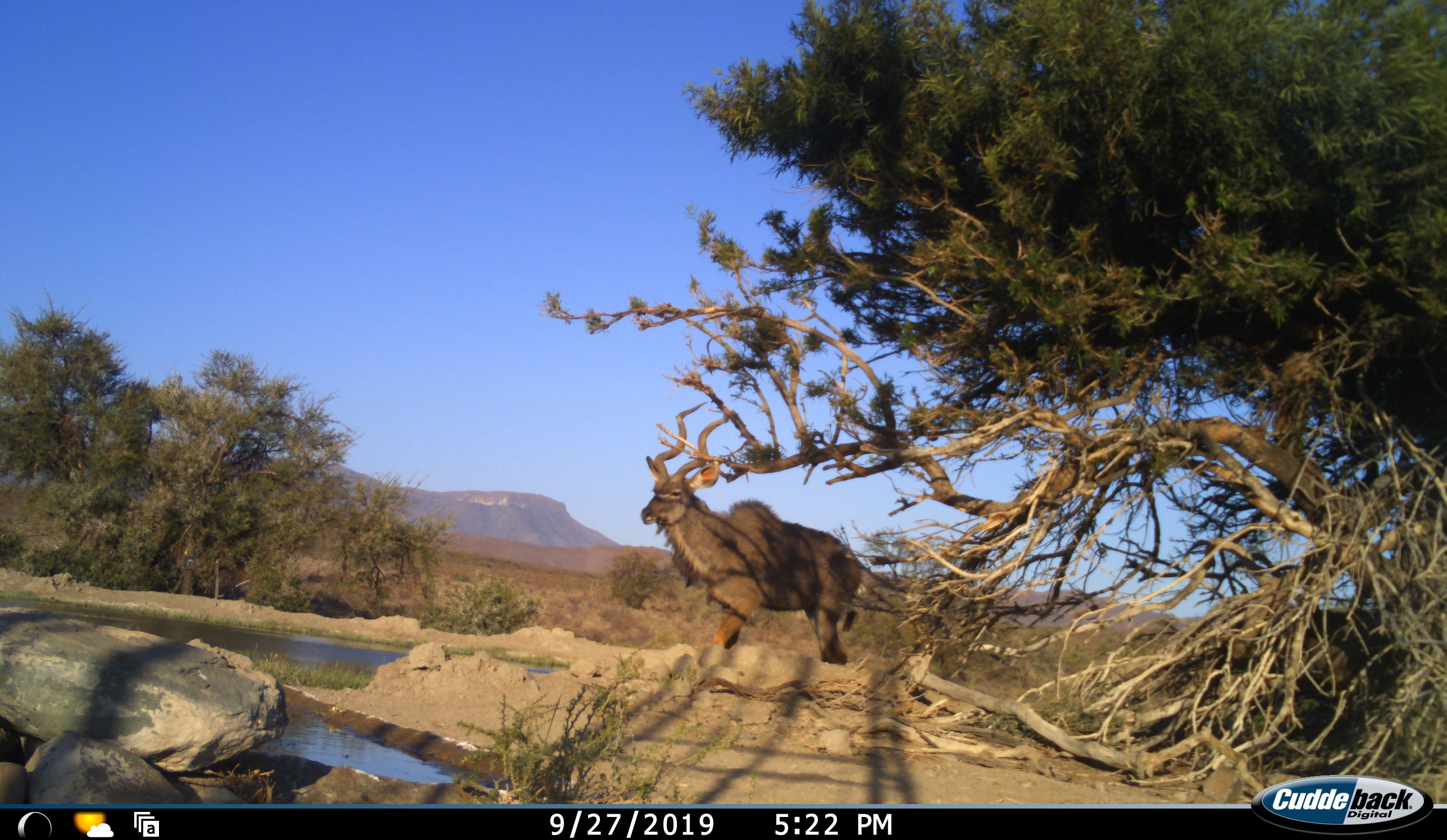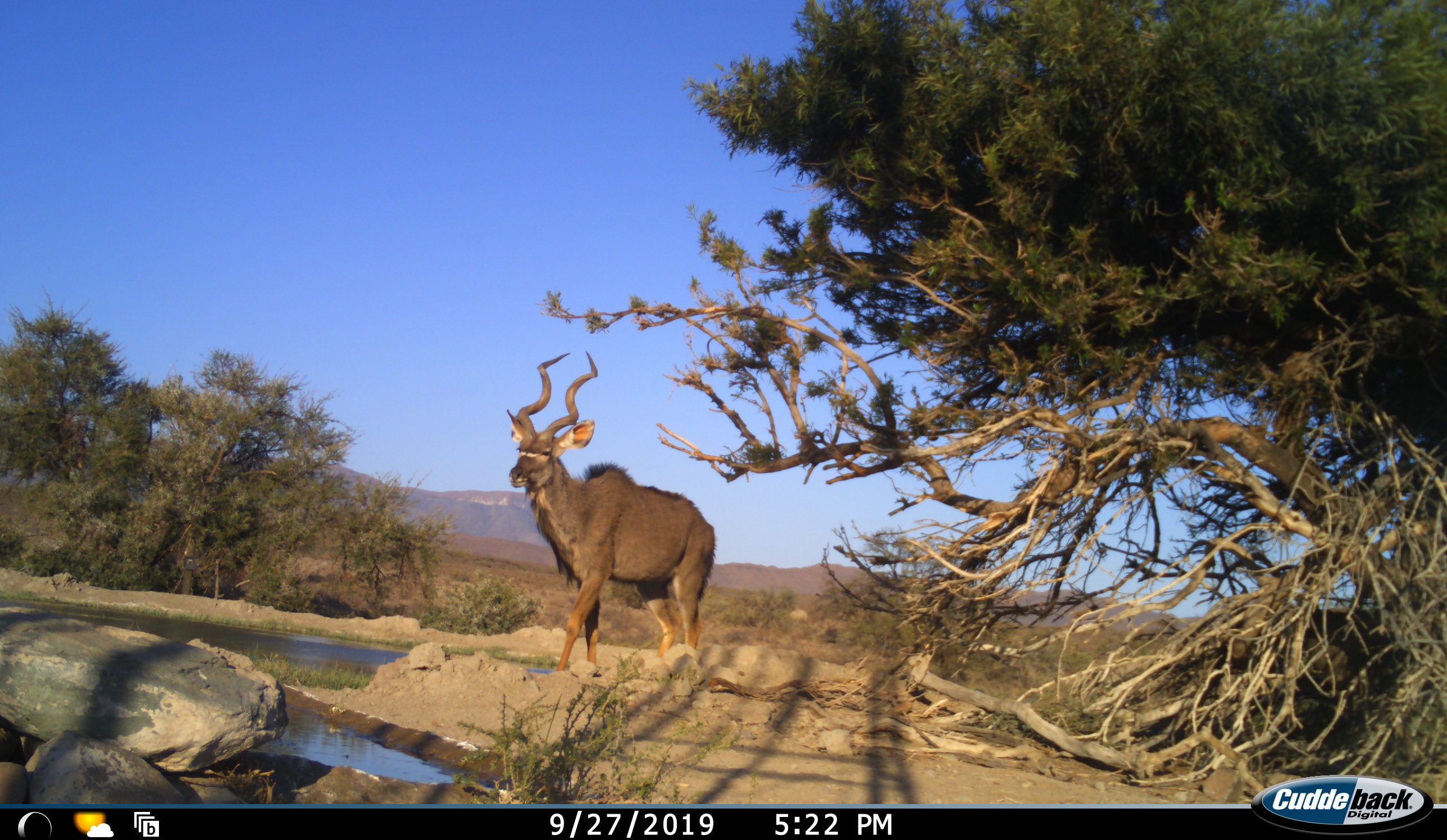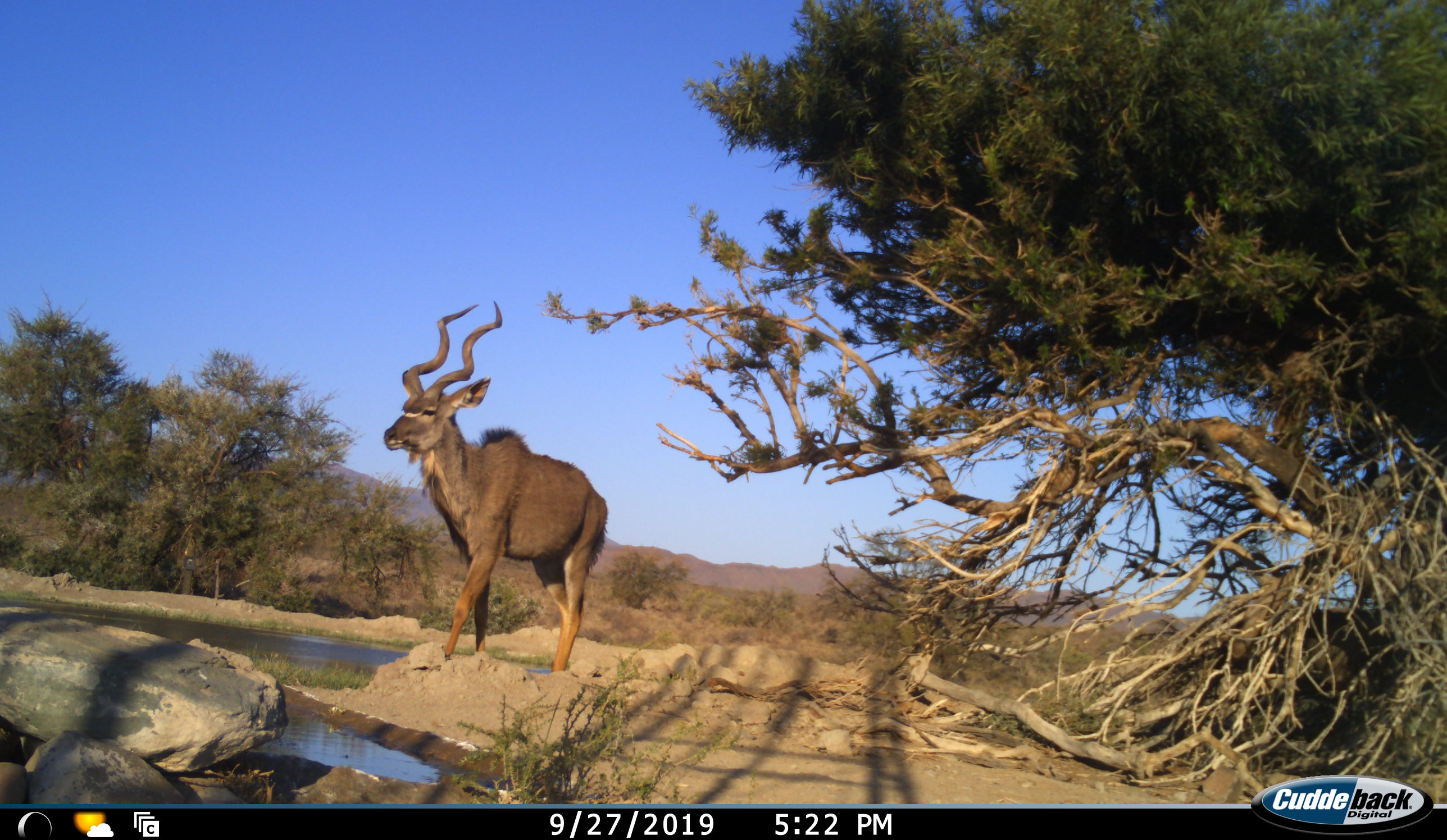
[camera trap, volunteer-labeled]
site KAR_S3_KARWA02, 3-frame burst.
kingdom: Animalia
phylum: Chordata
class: Mammalia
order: Artiodactyla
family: Bovidae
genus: Tragelaphus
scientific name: Tragelaphus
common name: kudu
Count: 1.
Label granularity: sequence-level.